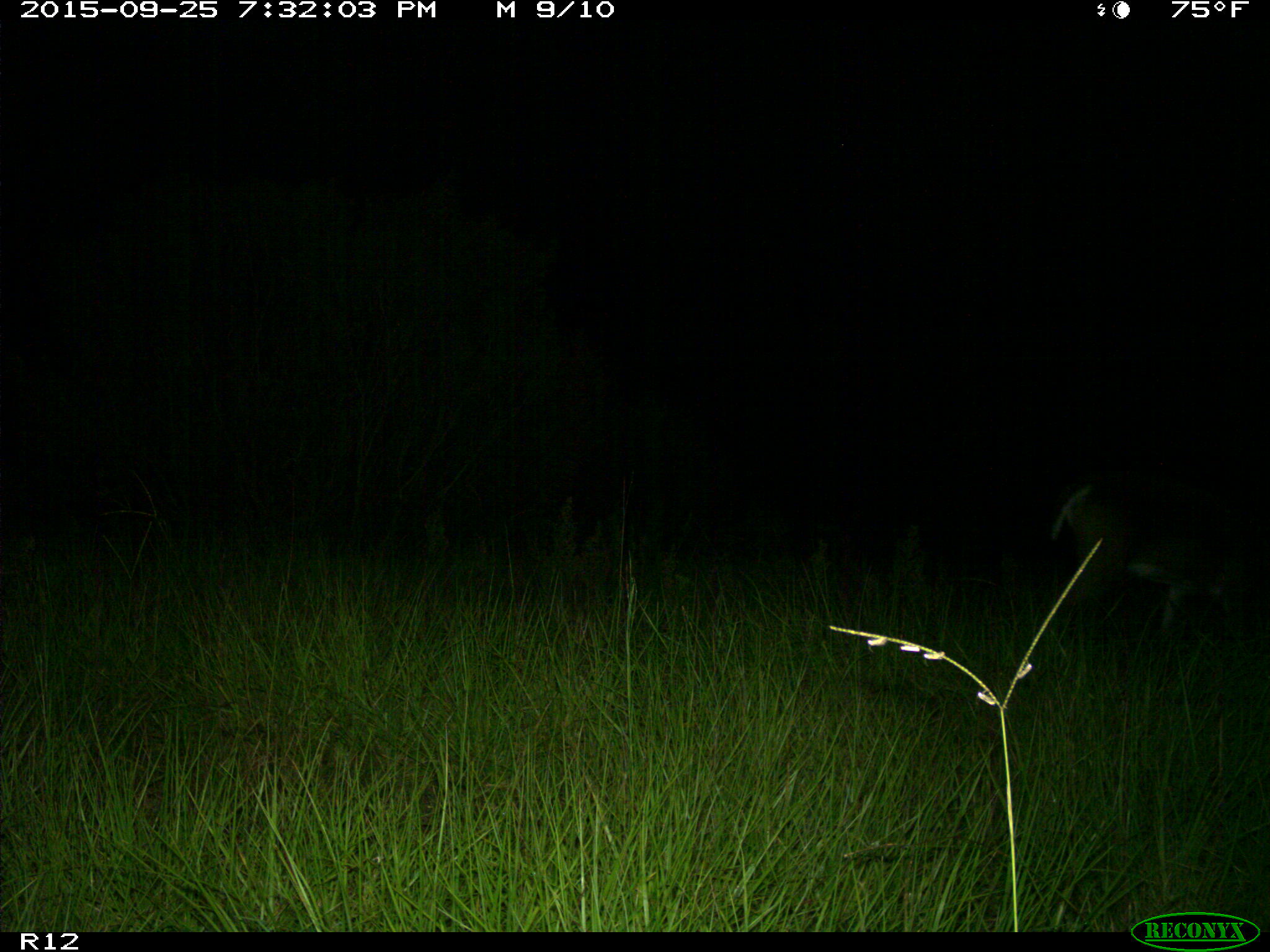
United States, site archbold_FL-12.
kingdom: Animalia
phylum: Chordata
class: Mammalia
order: Artiodactyla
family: Cervidae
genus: Odocoileus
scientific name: Odocoileus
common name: deer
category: unidentified deer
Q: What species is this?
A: Unidentified deer (deer) (Odocoileus).